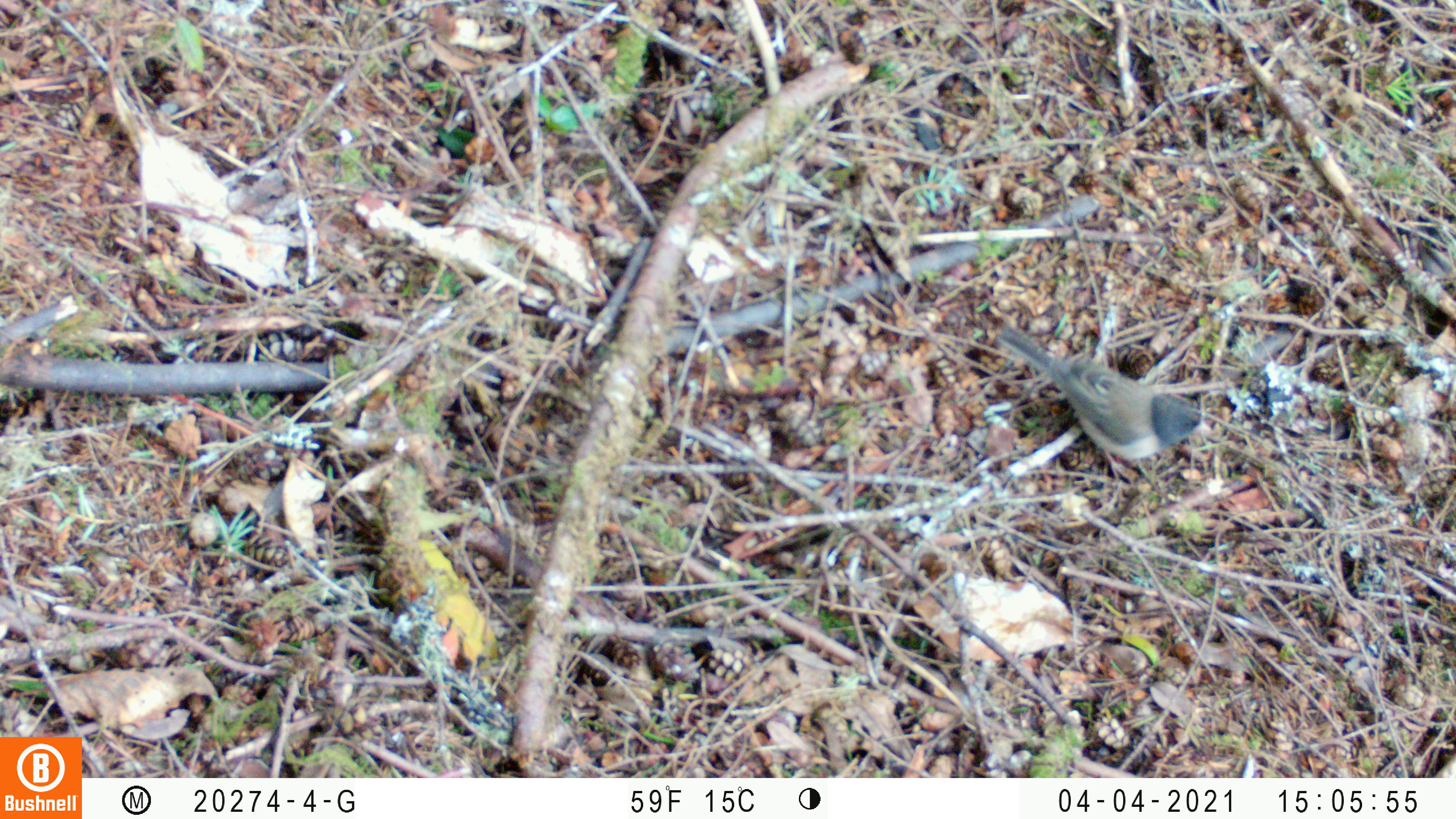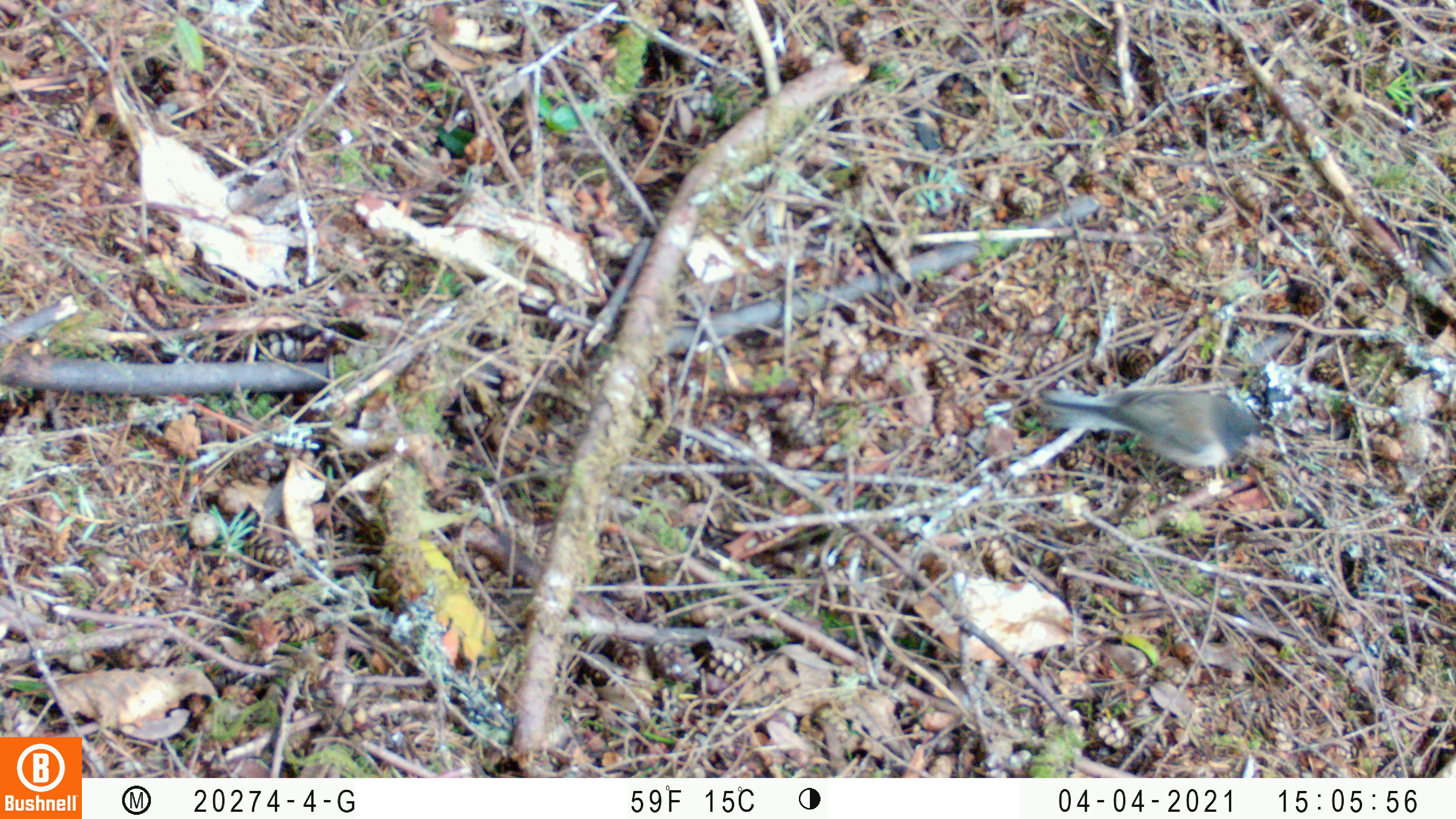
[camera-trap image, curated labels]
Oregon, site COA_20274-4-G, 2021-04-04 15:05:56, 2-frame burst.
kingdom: Animalia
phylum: Chordata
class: Aves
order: Passeriformes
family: Passerellidae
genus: Junco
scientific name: Junco hyemalis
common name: dark-eyed junco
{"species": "dark-eyed junco (Junco hyemalis)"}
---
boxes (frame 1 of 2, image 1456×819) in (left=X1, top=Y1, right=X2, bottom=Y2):
dark-eyed junco: (left=996, top=313, right=1216, bottom=484)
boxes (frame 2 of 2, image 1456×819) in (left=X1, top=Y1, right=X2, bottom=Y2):
dark-eyed junco: (left=1042, top=376, right=1274, bottom=483)